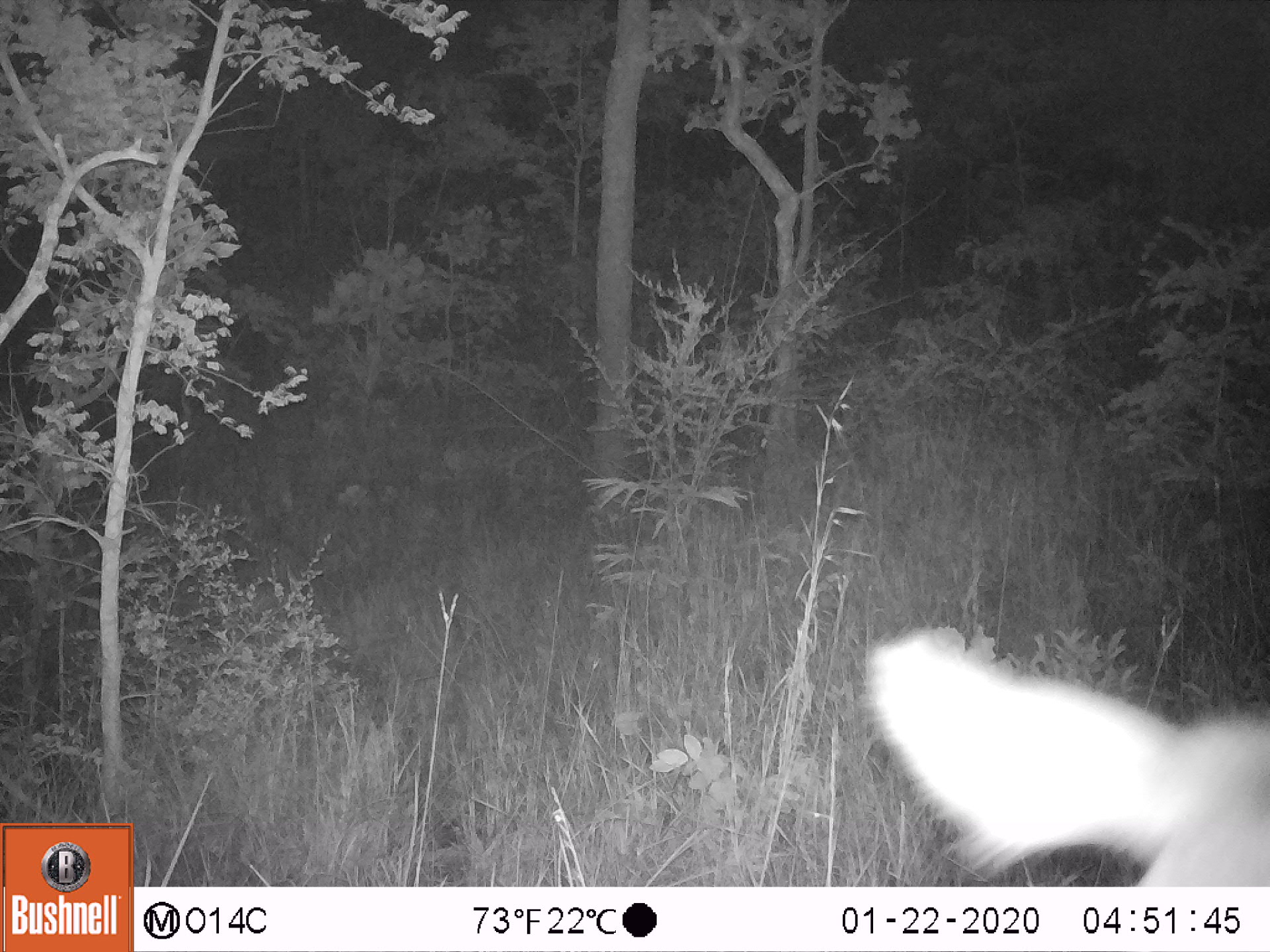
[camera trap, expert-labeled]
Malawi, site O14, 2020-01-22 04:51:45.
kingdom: Animalia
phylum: Chordata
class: Mammalia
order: Artiodactyla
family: Bovidae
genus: Kobus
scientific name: Kobus ellipsiprymnus ellipsiprymnus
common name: common waterbuck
Common waterbuck (Kobus ellipsiprymnus ellipsiprymnus), count 1.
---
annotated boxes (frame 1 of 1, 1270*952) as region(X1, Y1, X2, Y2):
common waterbuck: region(854, 612, 1269, 887)